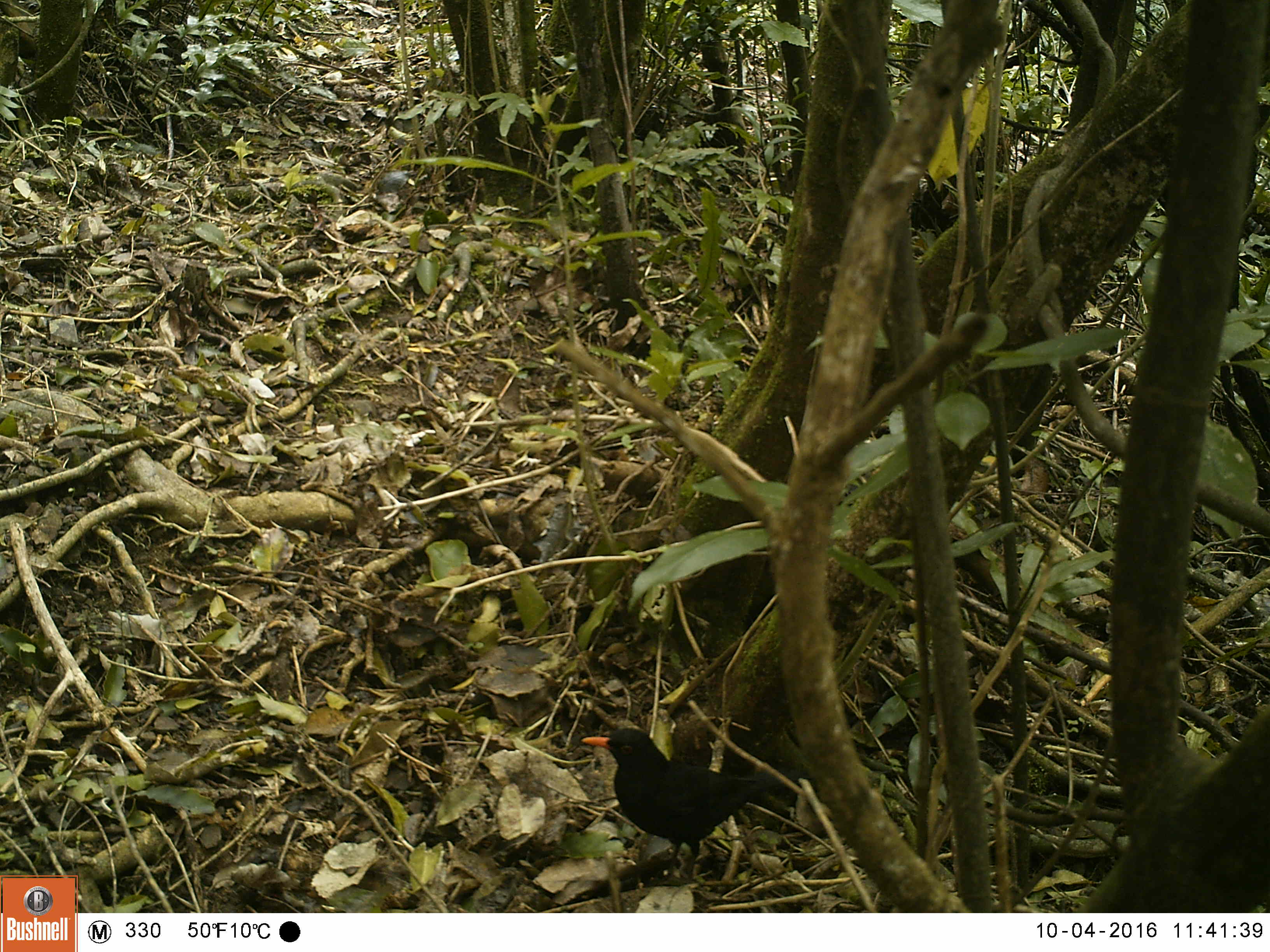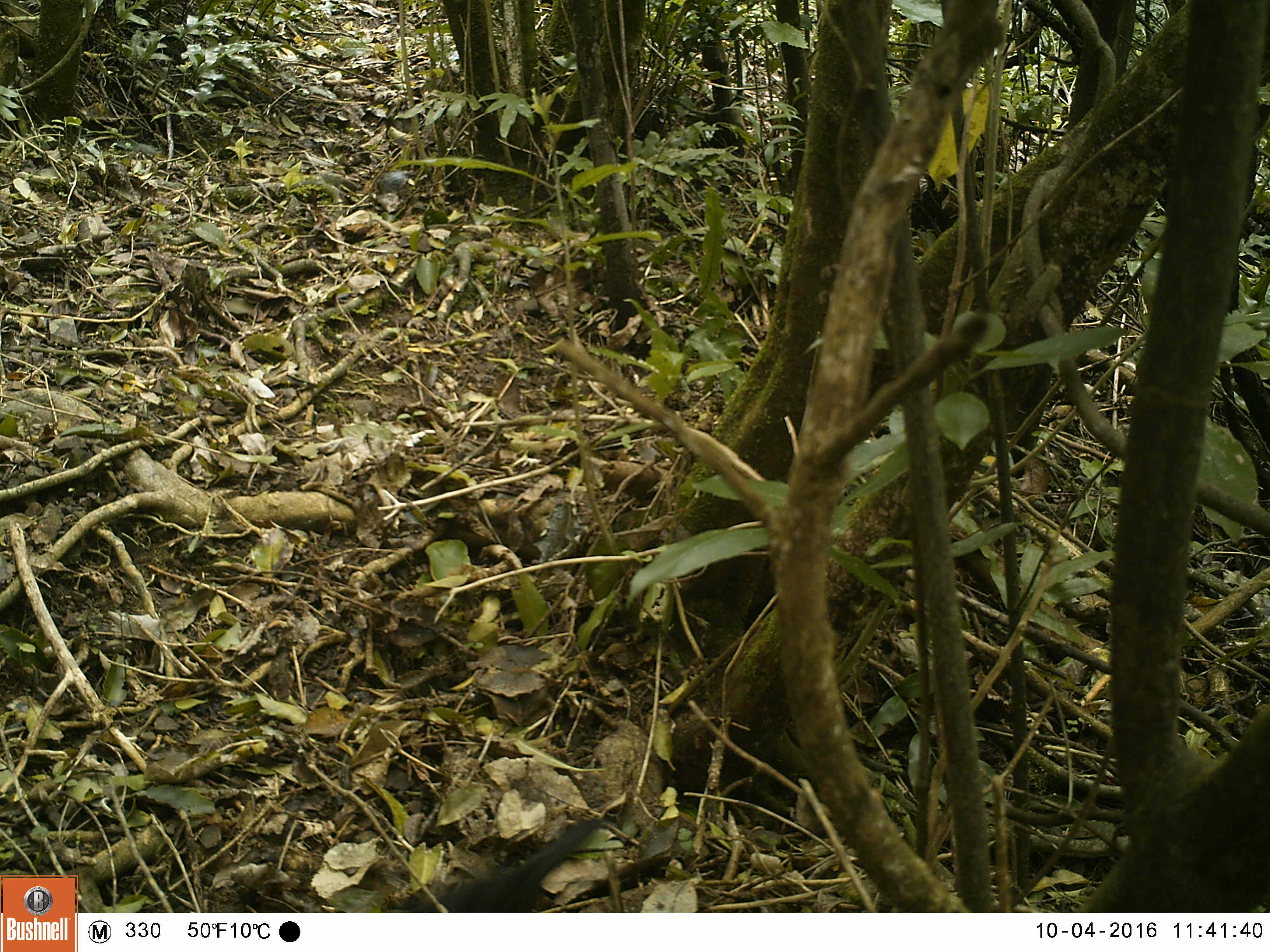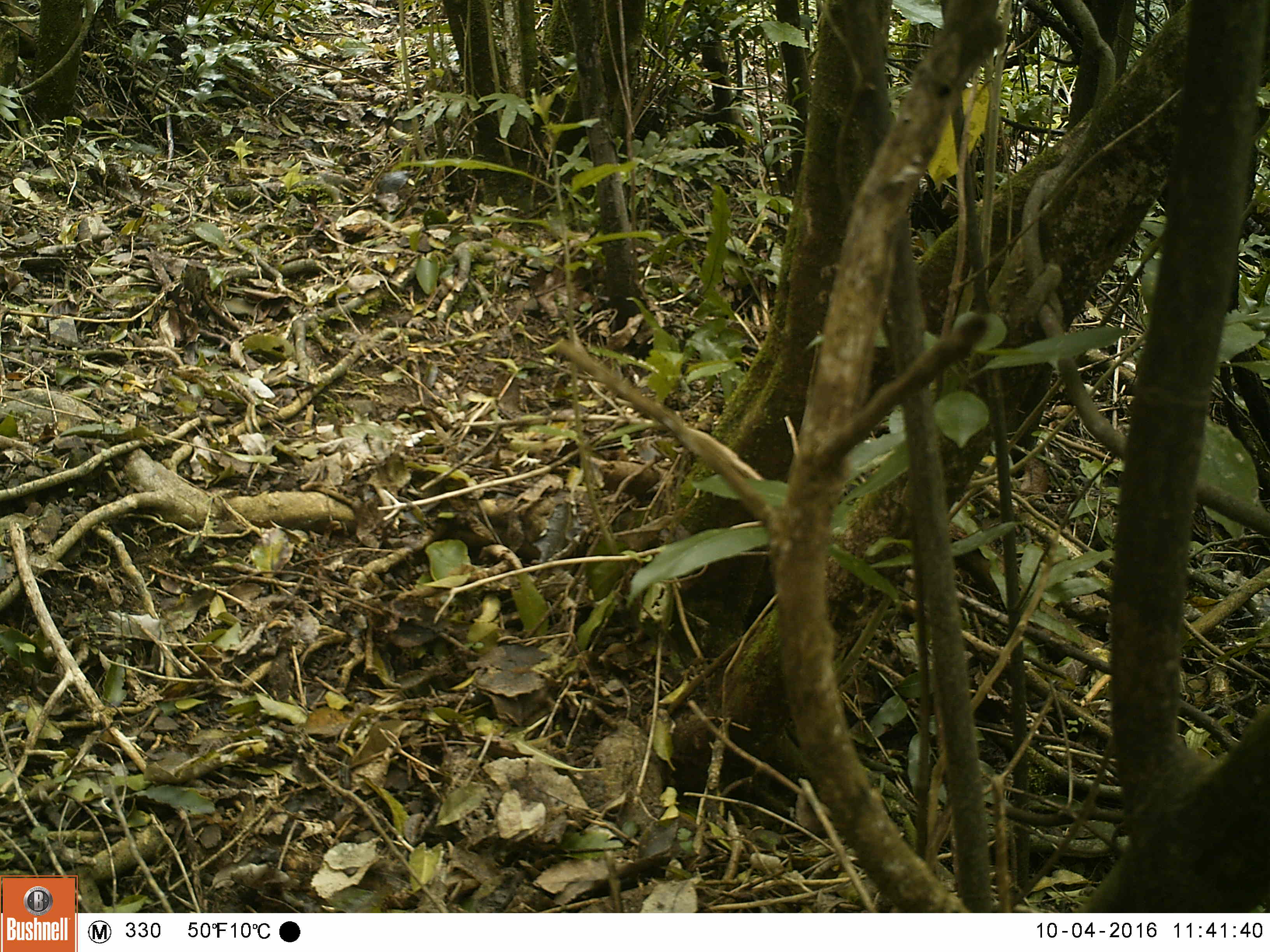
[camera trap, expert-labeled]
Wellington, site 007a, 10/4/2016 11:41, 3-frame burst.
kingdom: Animalia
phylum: Chordata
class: Aves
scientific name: Aves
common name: bird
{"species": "bird (Aves)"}